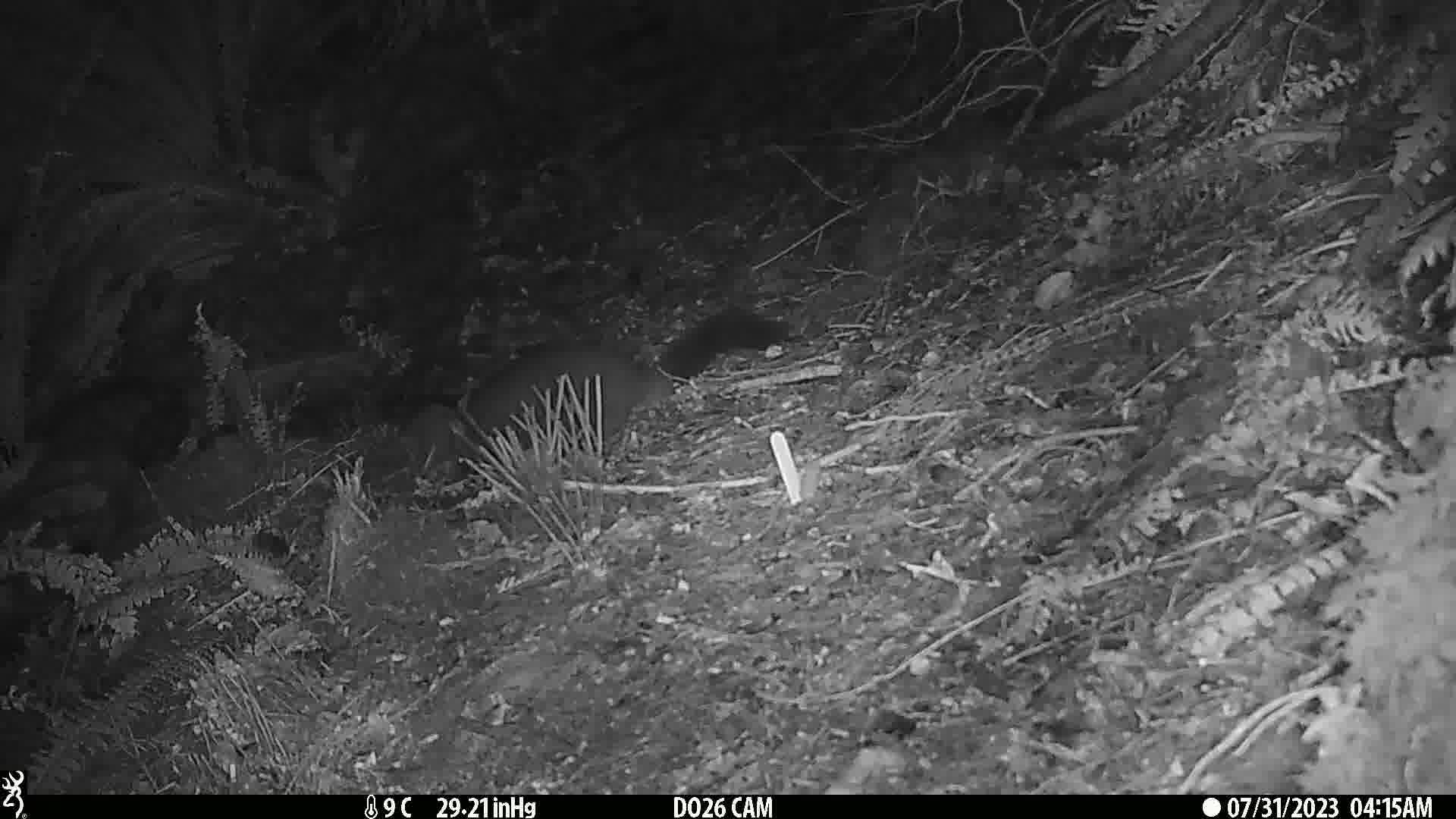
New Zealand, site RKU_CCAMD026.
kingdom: Animalia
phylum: Chordata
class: Mammalia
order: Diprotodontia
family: Phalangeridae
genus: Trichosurus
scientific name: Trichosurus vulpecula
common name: common brushtail possum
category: possum